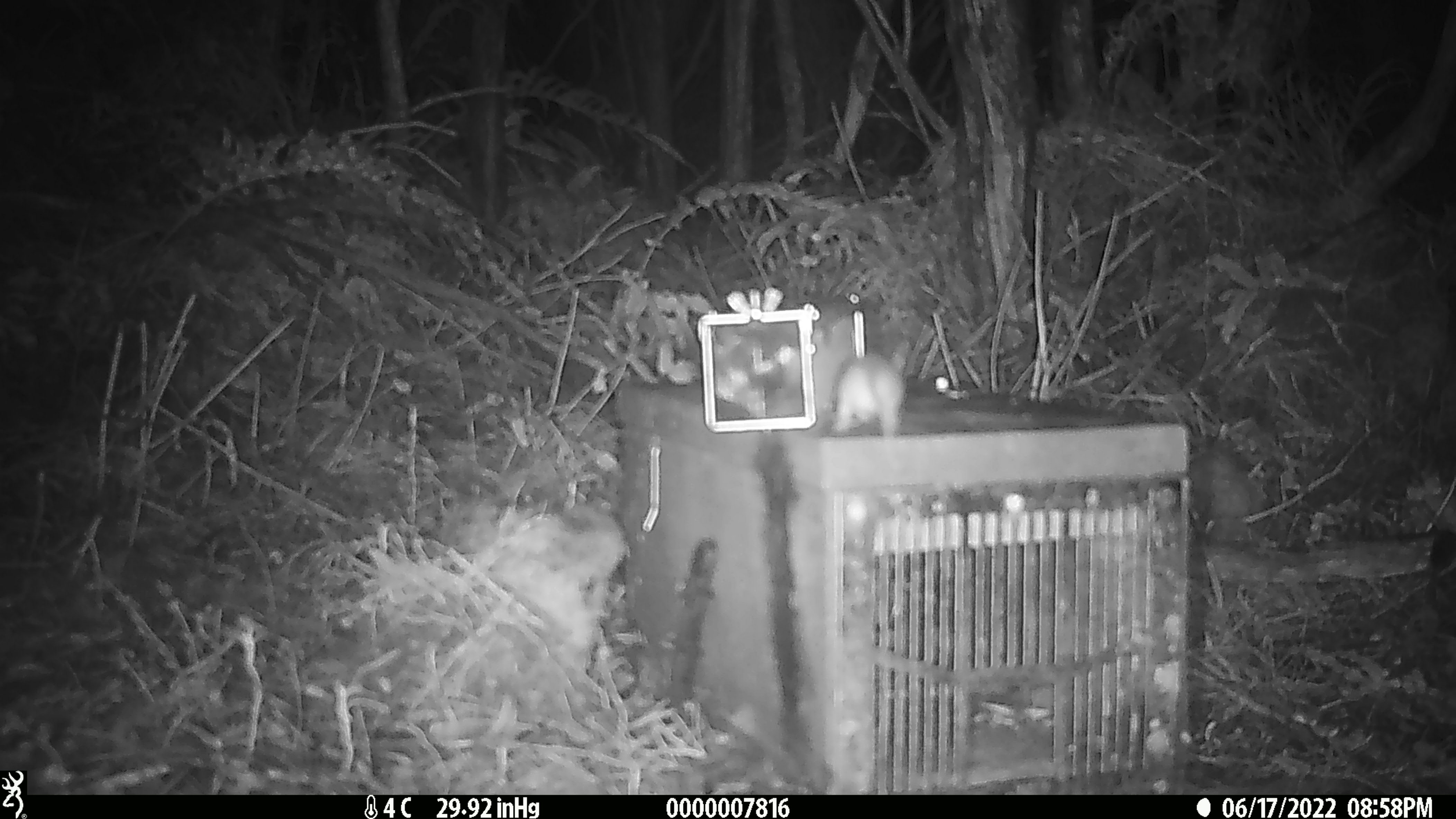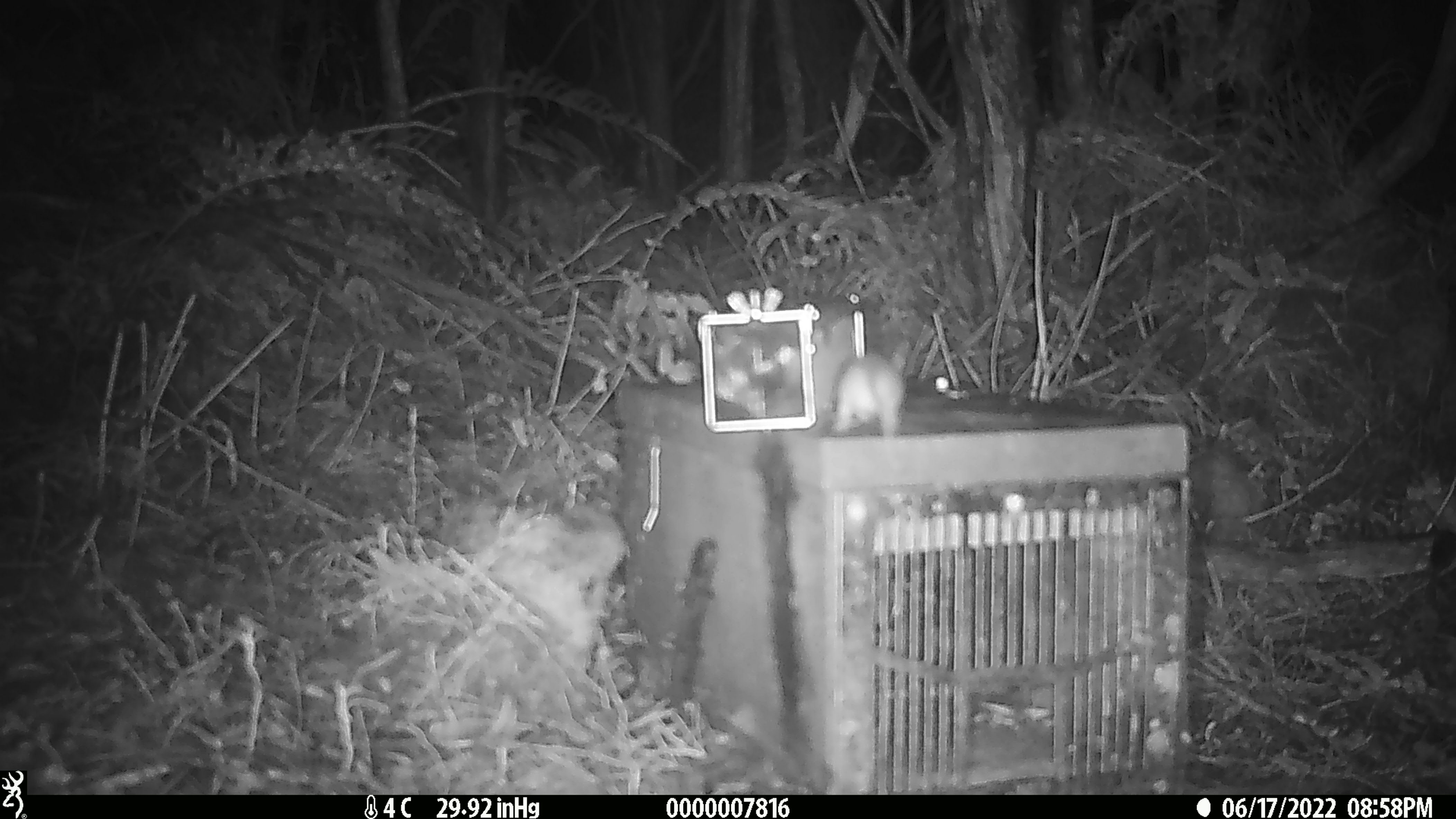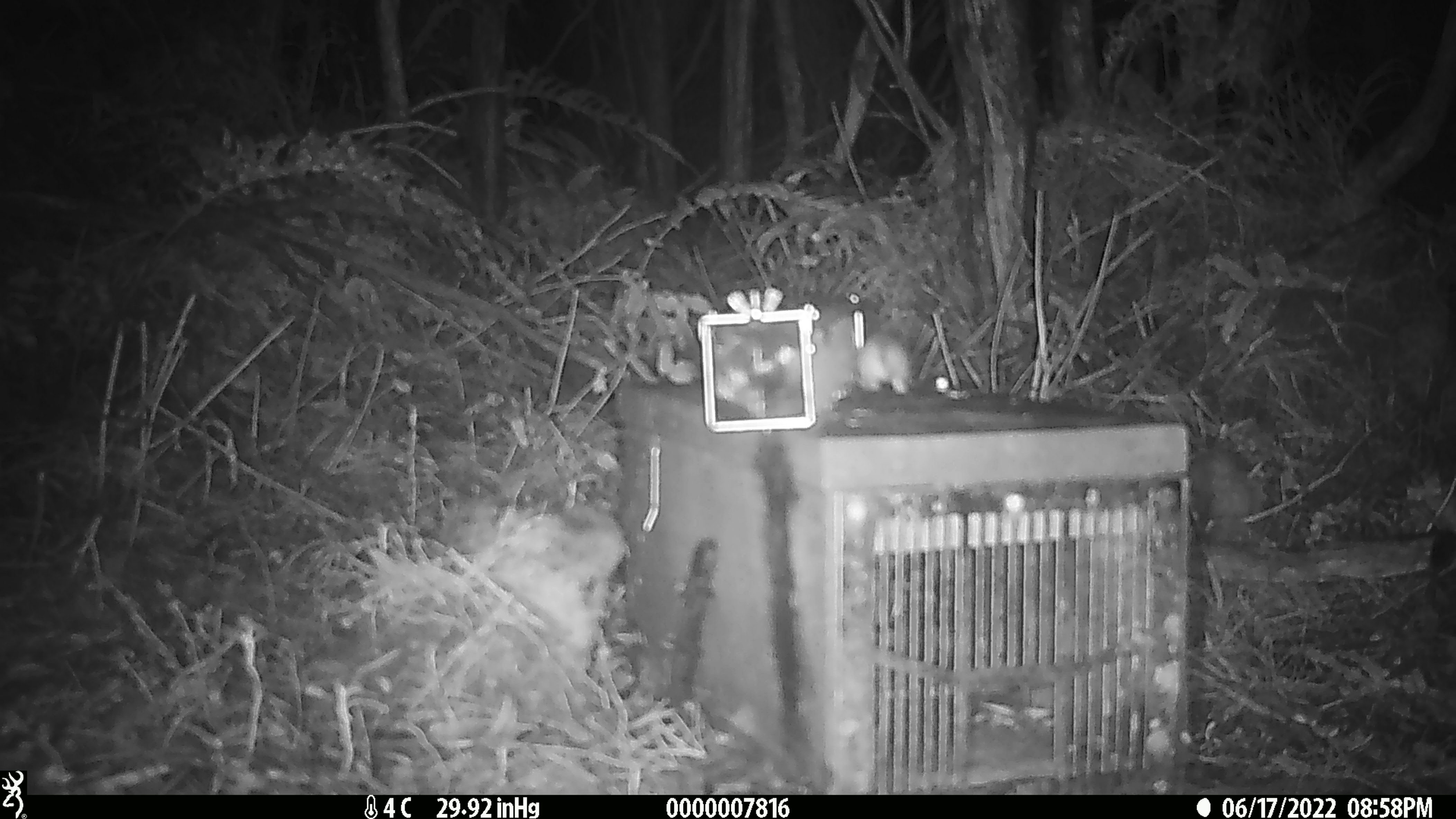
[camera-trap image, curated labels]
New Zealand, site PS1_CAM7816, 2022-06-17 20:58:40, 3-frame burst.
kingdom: Animalia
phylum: Chordata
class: Mammalia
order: Rodentia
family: Muridae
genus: Mus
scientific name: Mus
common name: mouse